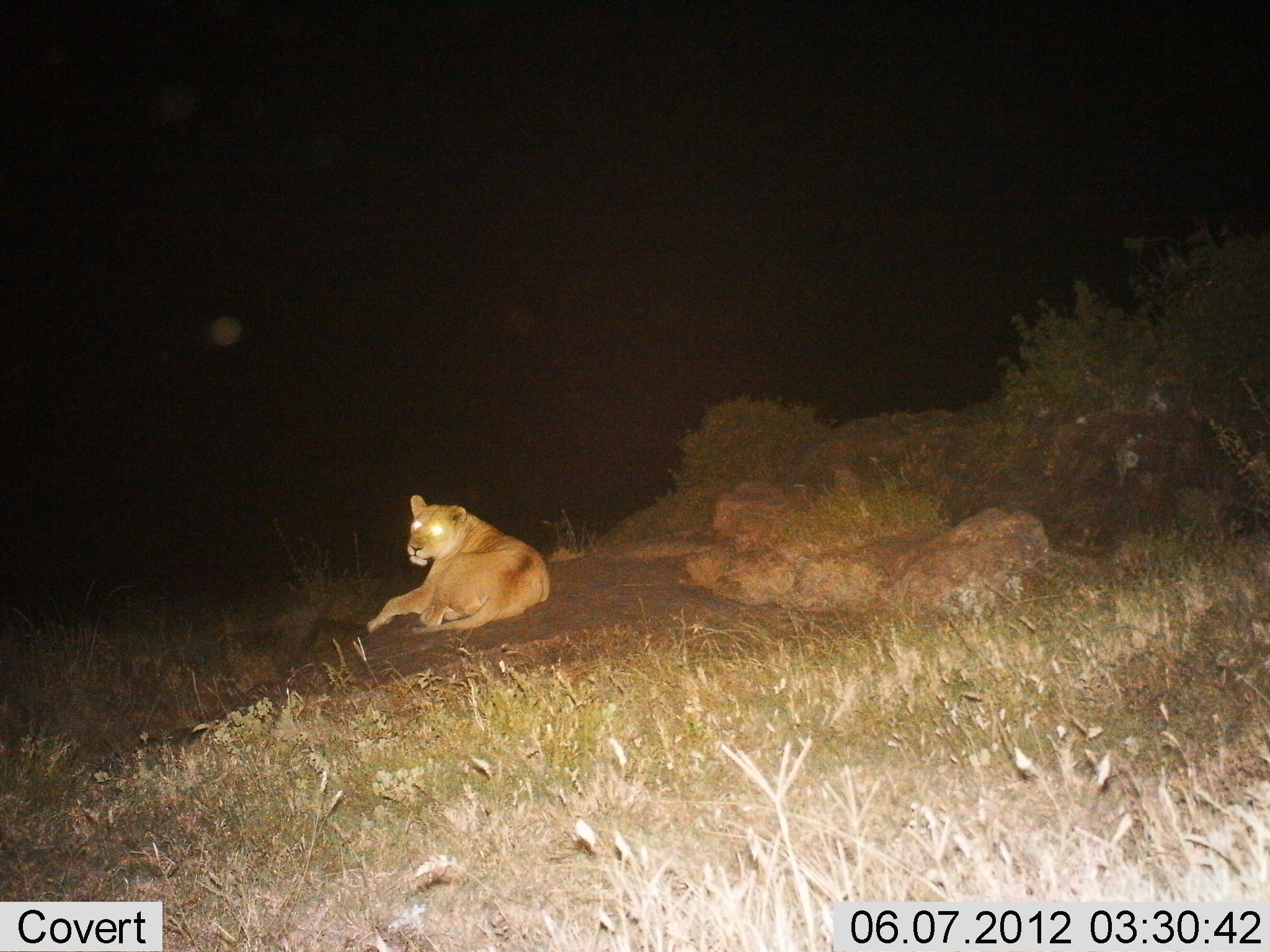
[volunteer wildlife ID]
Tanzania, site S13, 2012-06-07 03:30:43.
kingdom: Animalia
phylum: Chordata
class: Mammalia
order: Carnivora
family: Felidae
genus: Panthera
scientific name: Panthera leo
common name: lion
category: lionfemale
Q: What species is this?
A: Lionfemale (lion) (Panthera leo).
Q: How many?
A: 1.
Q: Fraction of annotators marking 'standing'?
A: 0%.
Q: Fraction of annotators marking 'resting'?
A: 100%.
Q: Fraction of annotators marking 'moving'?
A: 0%.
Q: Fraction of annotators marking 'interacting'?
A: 0%.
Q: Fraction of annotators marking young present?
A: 0%.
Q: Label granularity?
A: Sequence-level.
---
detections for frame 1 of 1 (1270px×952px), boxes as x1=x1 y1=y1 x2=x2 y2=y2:
animal: x1=366 y1=494 x2=551 y2=635